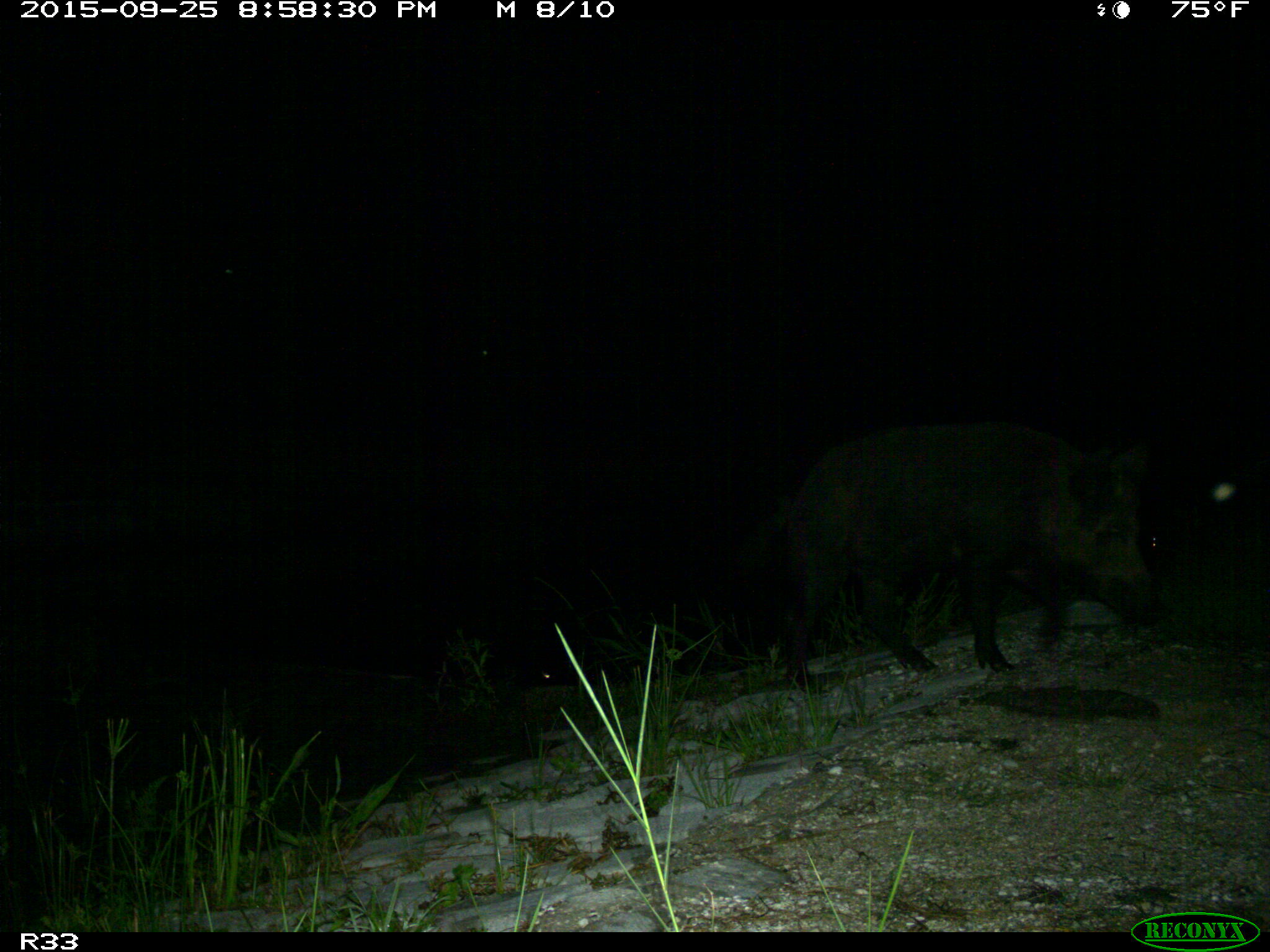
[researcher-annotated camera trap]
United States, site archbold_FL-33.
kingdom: Animalia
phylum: Chordata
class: Mammalia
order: Artiodactyla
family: Suidae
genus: Sus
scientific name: Sus scrofa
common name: wild boar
Sus scrofa (wild boar).